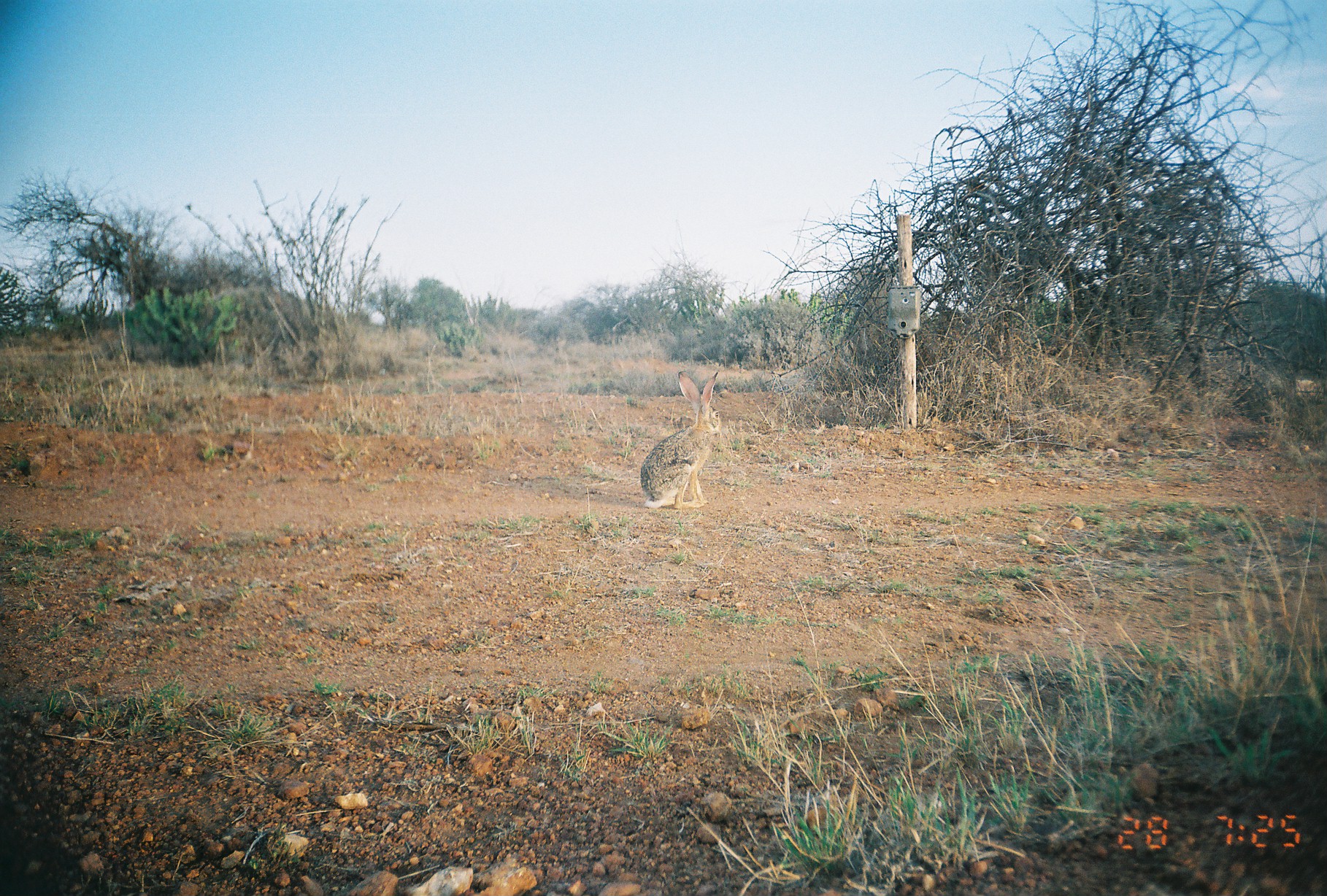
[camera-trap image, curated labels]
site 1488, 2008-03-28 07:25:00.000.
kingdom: Animalia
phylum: Chordata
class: Mammalia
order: Lagomorpha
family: Leporidae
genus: Lepus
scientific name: Lepus saxatilis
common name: scrub hare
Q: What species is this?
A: Lepus saxatilis (scrub hare).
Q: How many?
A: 1.